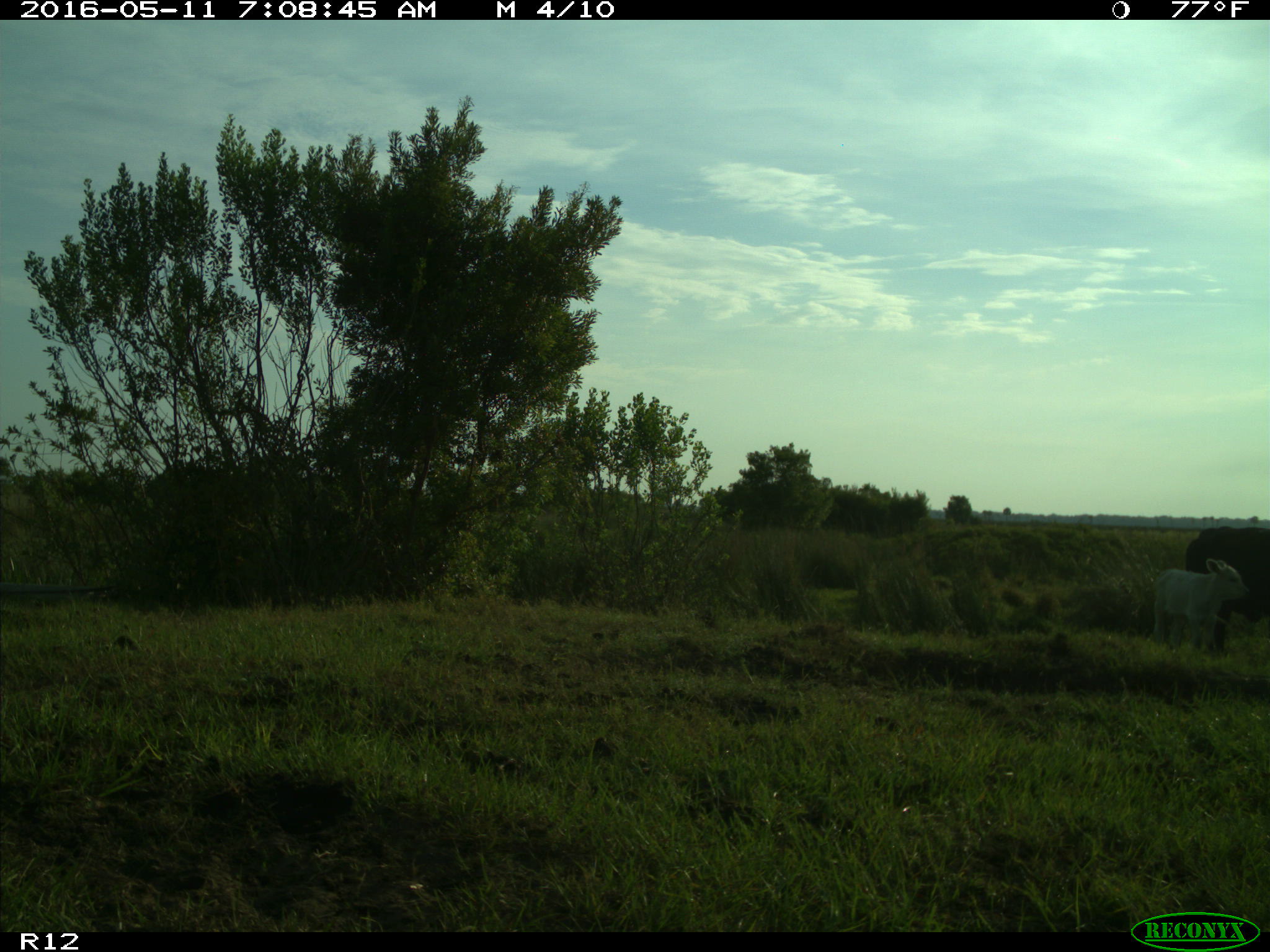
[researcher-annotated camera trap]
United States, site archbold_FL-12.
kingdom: Animalia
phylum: Chordata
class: Mammalia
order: Artiodactyla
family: Bovidae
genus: Bos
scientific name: Bos taurus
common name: domestic cow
Bos taurus (domestic cow).